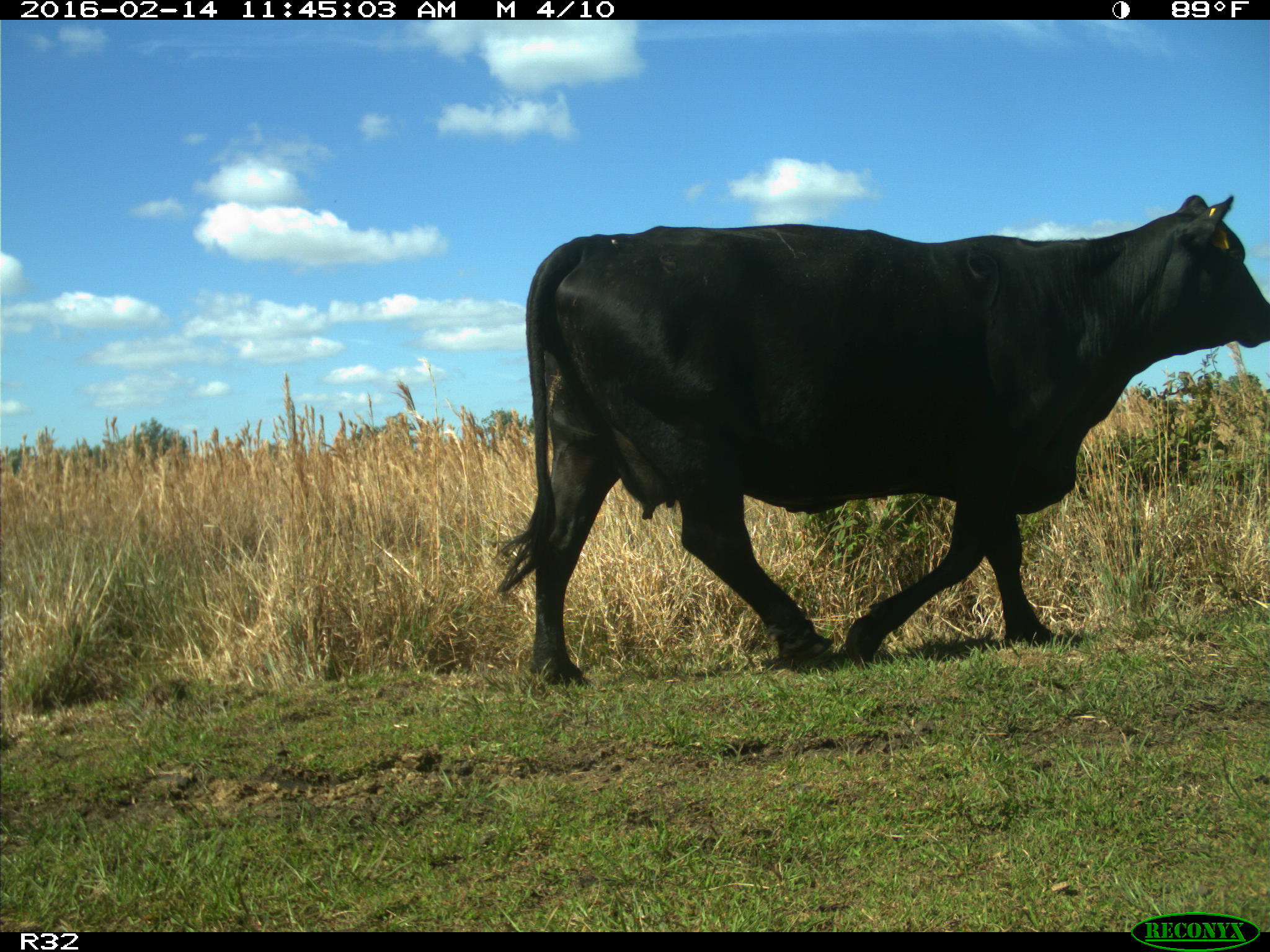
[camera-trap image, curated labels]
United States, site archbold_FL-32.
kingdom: Animalia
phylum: Chordata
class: Mammalia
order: Artiodactyla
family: Bovidae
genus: Bos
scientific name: Bos taurus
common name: domestic cow